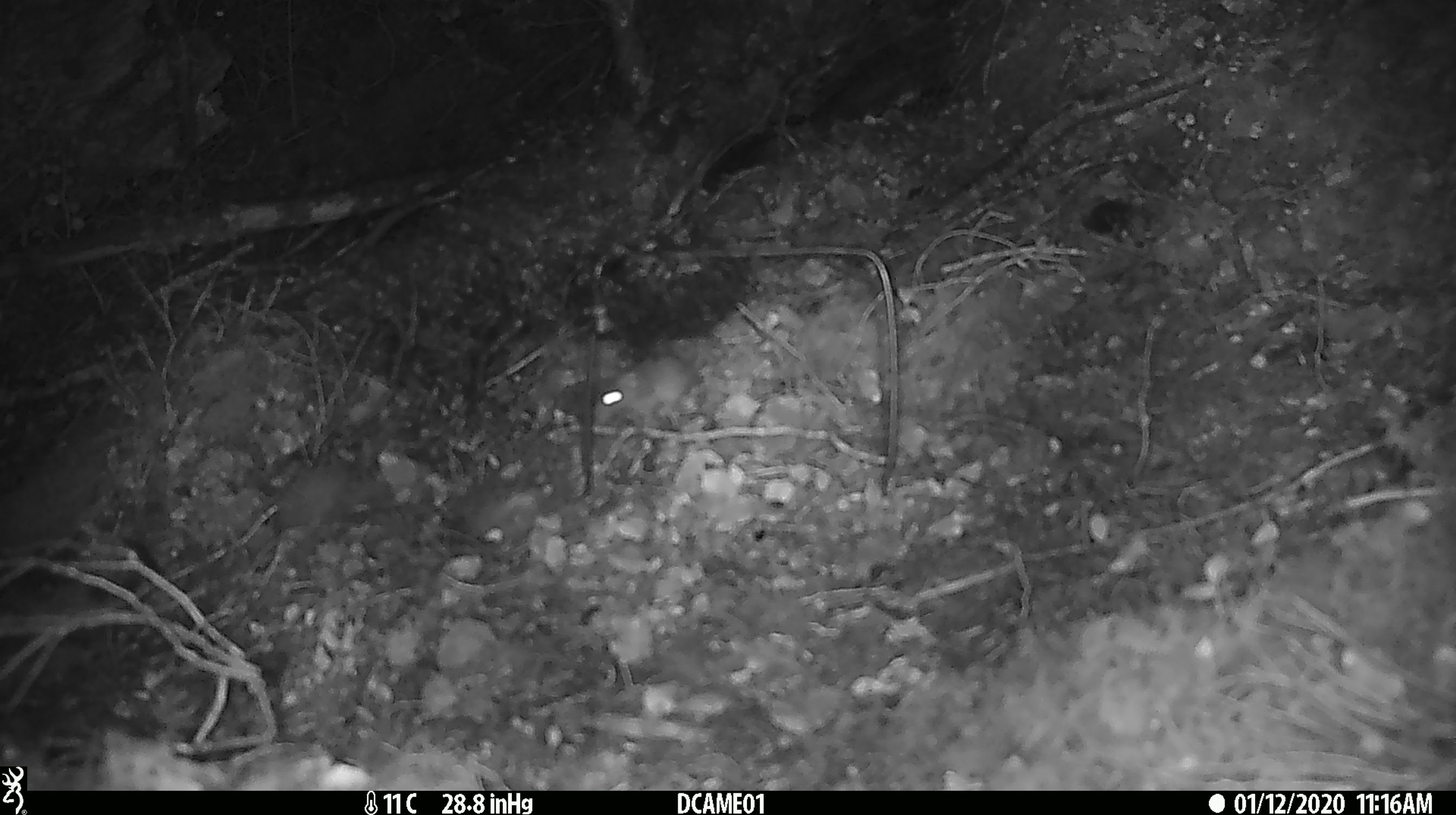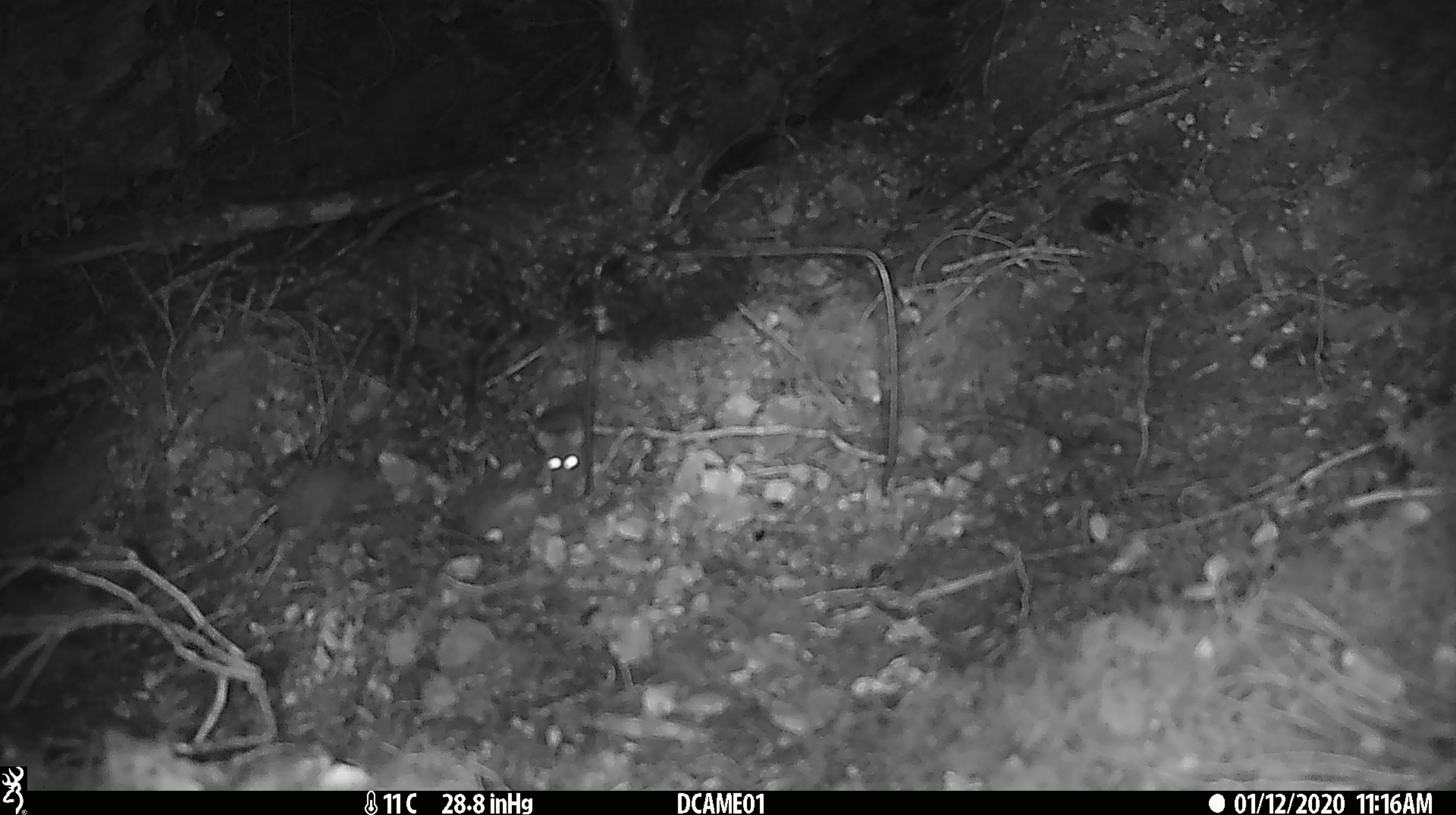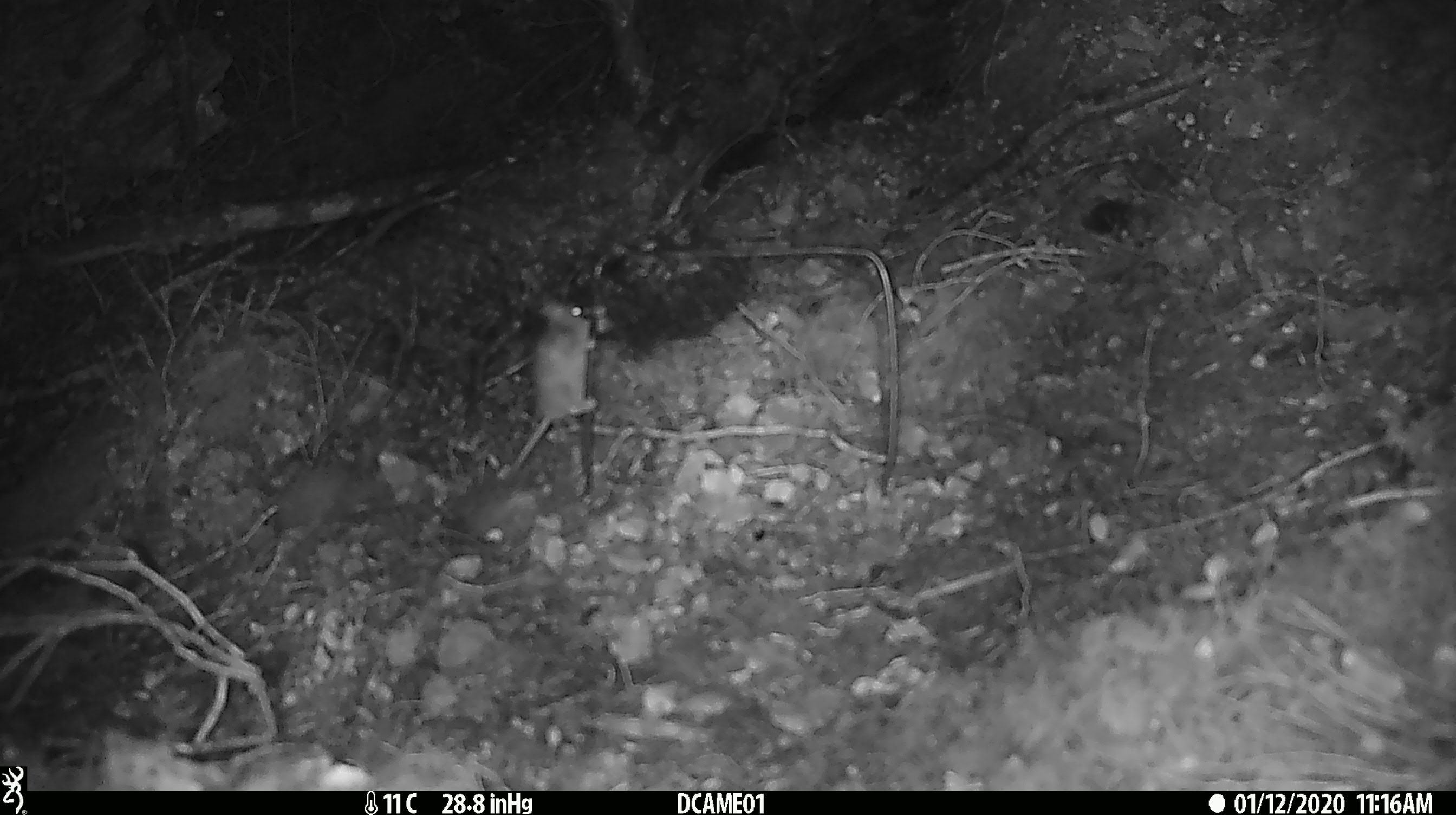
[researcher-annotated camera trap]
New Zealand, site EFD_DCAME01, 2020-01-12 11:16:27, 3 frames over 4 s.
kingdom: Animalia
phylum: Chordata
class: Mammalia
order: Rodentia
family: Muridae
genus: Mus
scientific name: Mus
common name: mouse